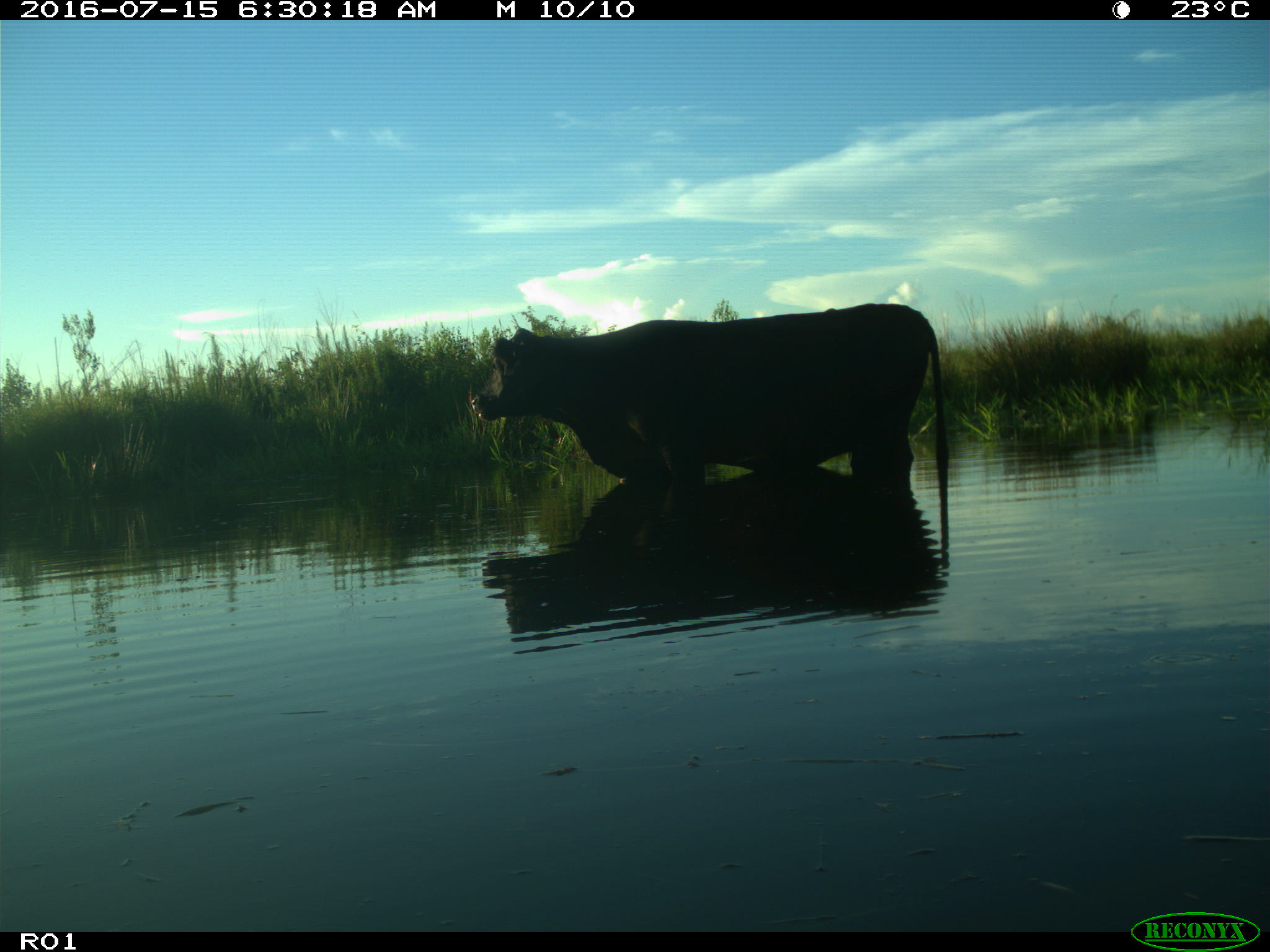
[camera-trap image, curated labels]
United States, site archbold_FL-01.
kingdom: Animalia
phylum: Chordata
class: Mammalia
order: Artiodactyla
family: Bovidae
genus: Bos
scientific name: Bos taurus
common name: domestic cow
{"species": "Bos taurus (domestic cow)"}